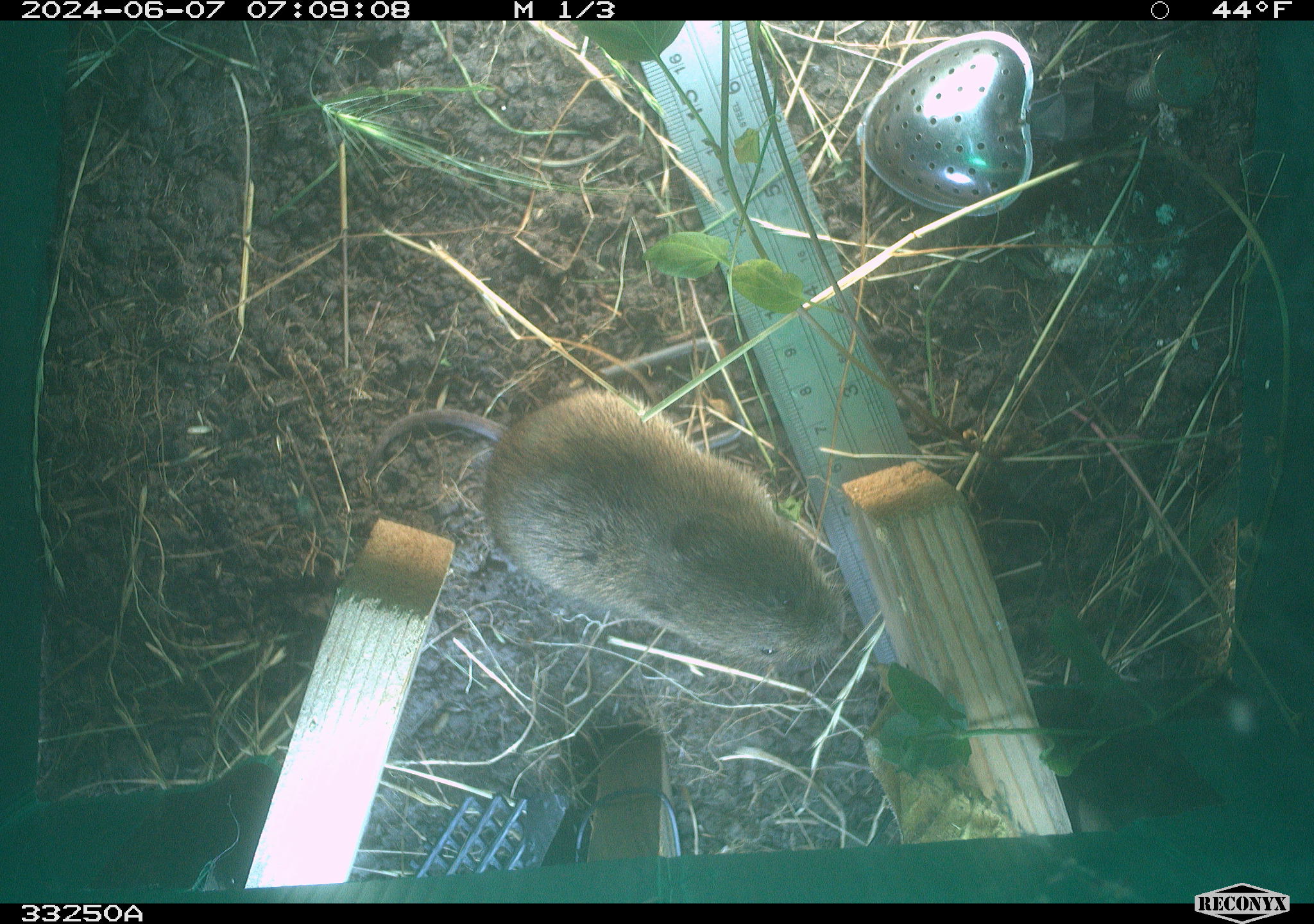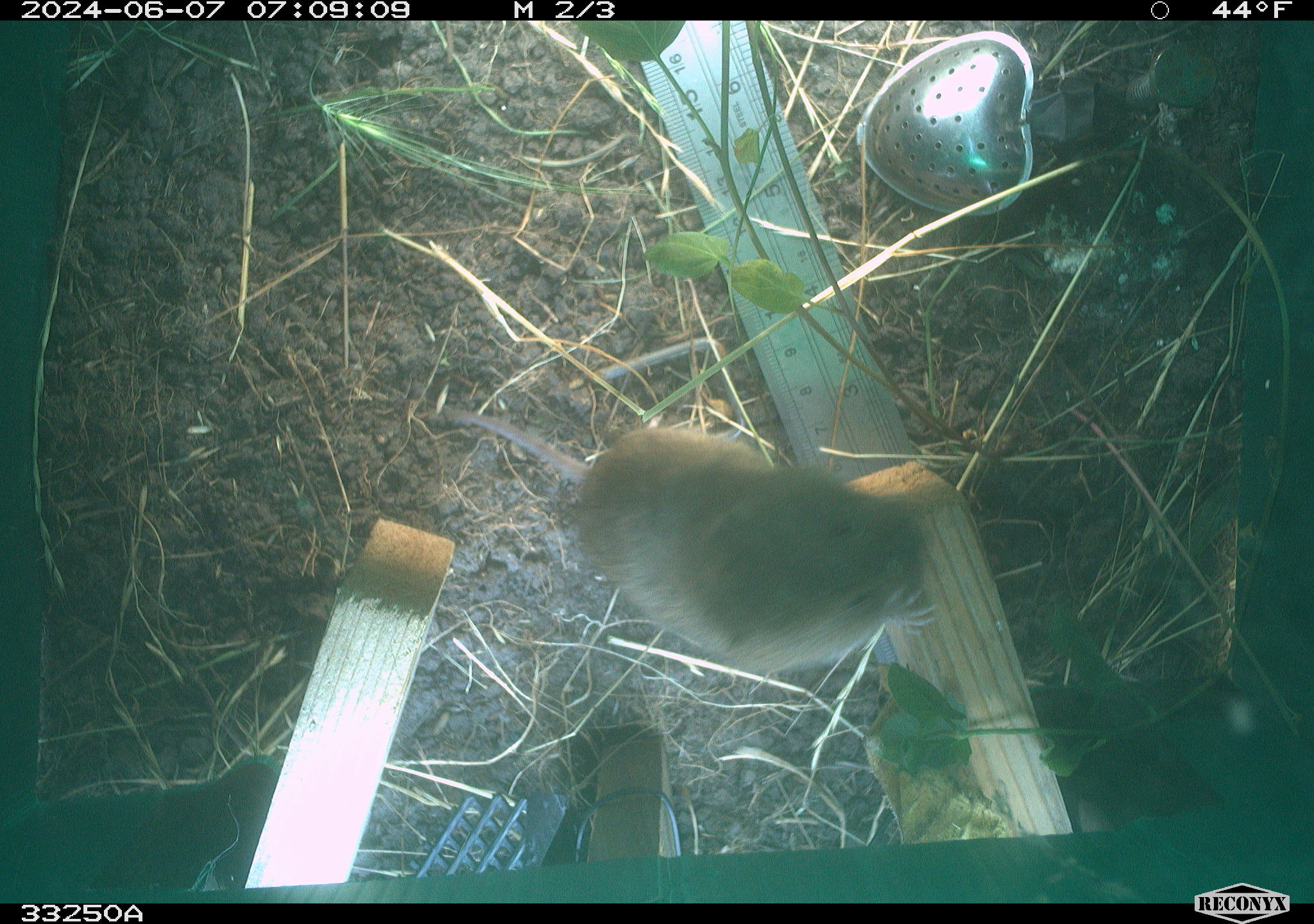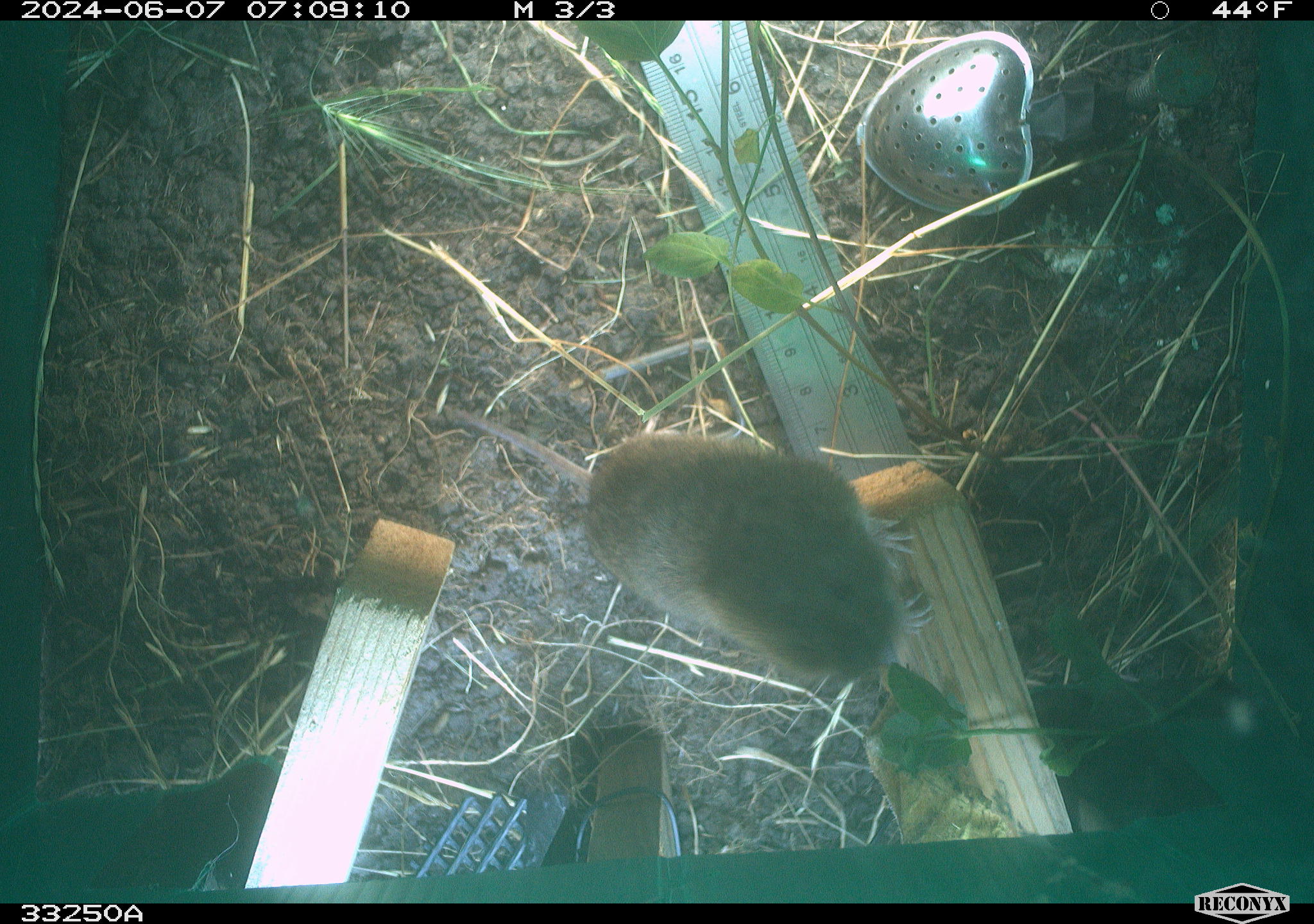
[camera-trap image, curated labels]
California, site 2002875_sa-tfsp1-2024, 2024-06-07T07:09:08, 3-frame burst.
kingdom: Animalia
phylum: Chordata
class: Mammalia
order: Rodentia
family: Cricetidae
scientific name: Arvicolinae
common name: voles, lemmings, and muskrats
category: arvicolinae subfamily